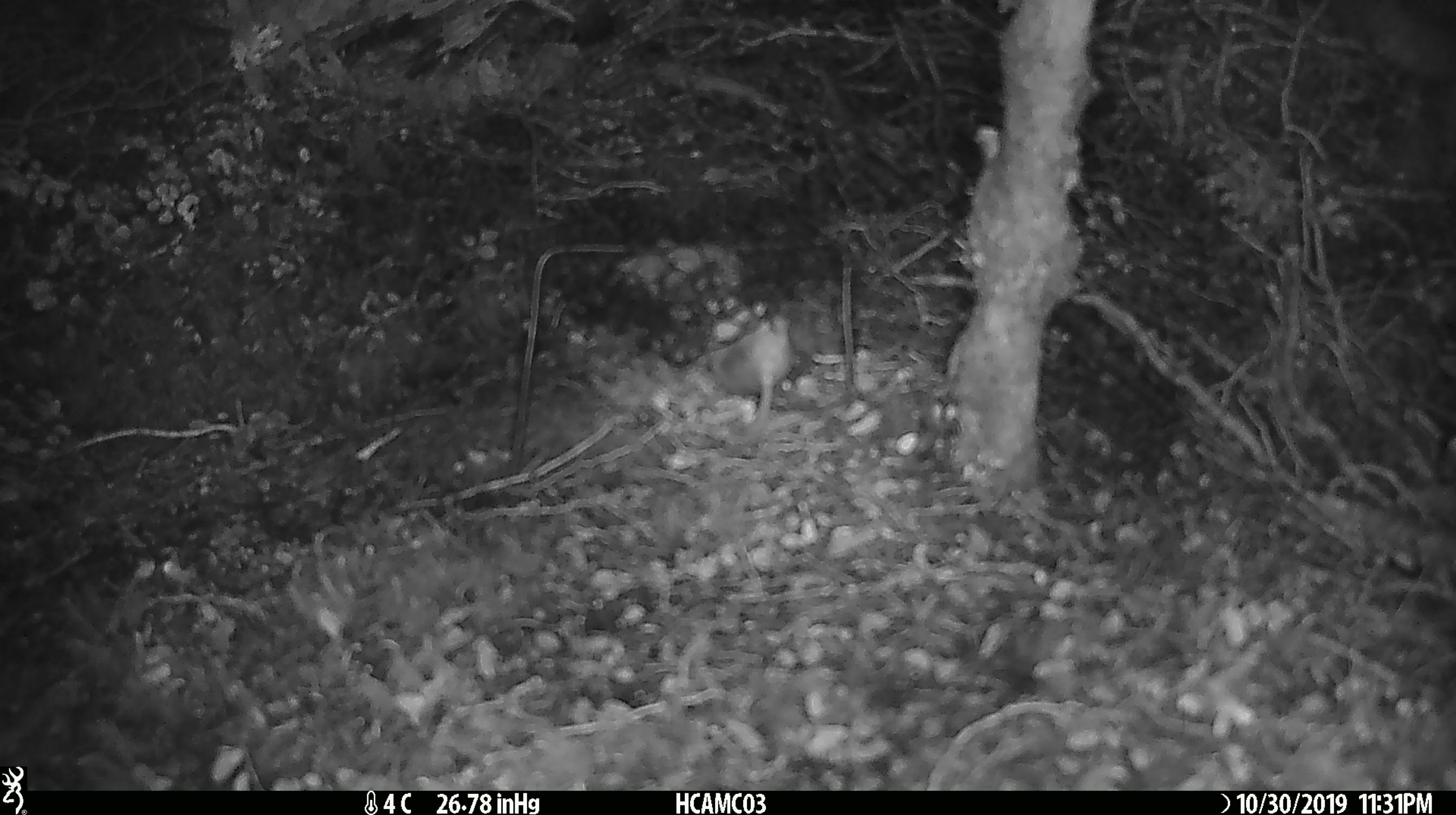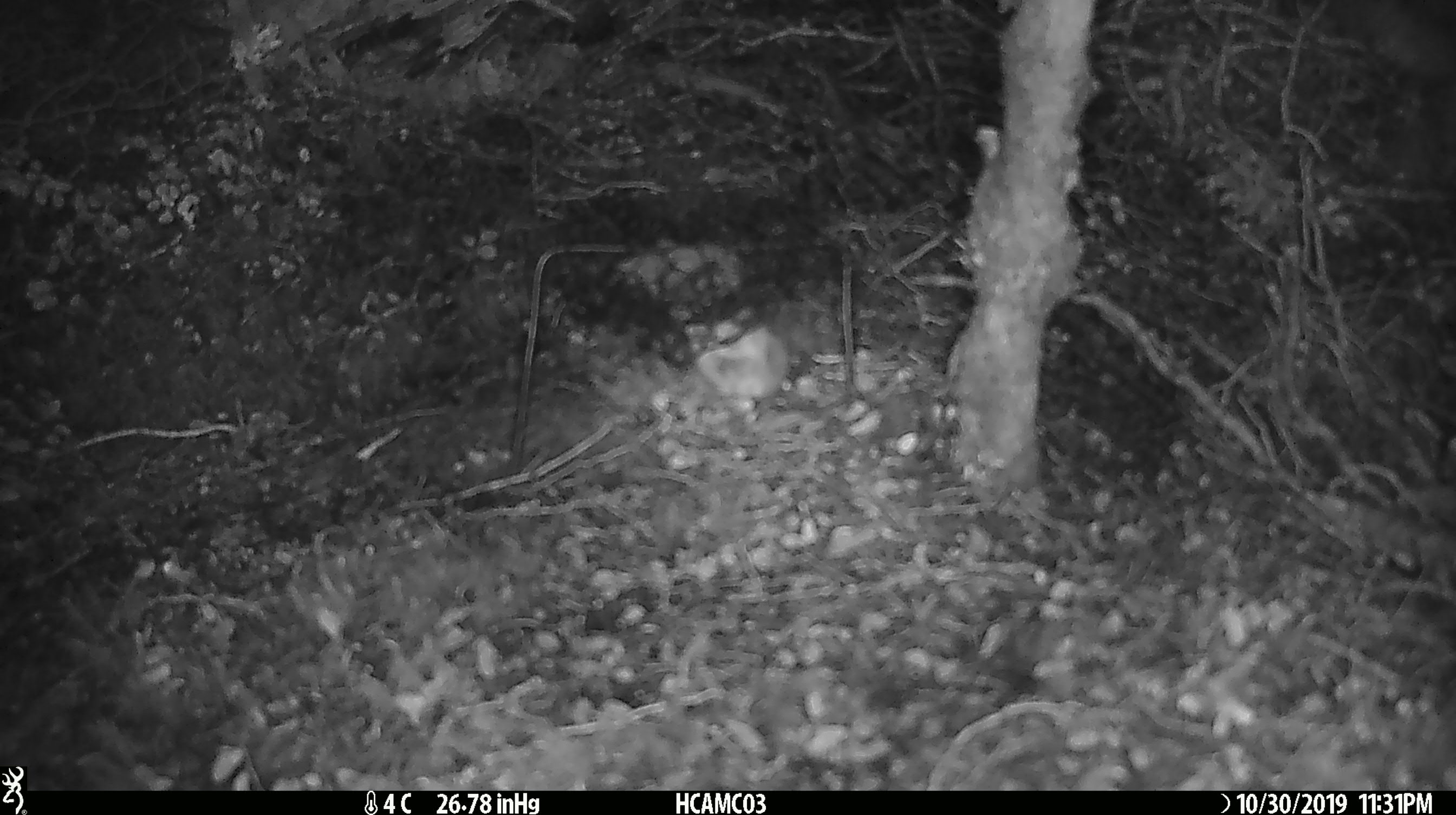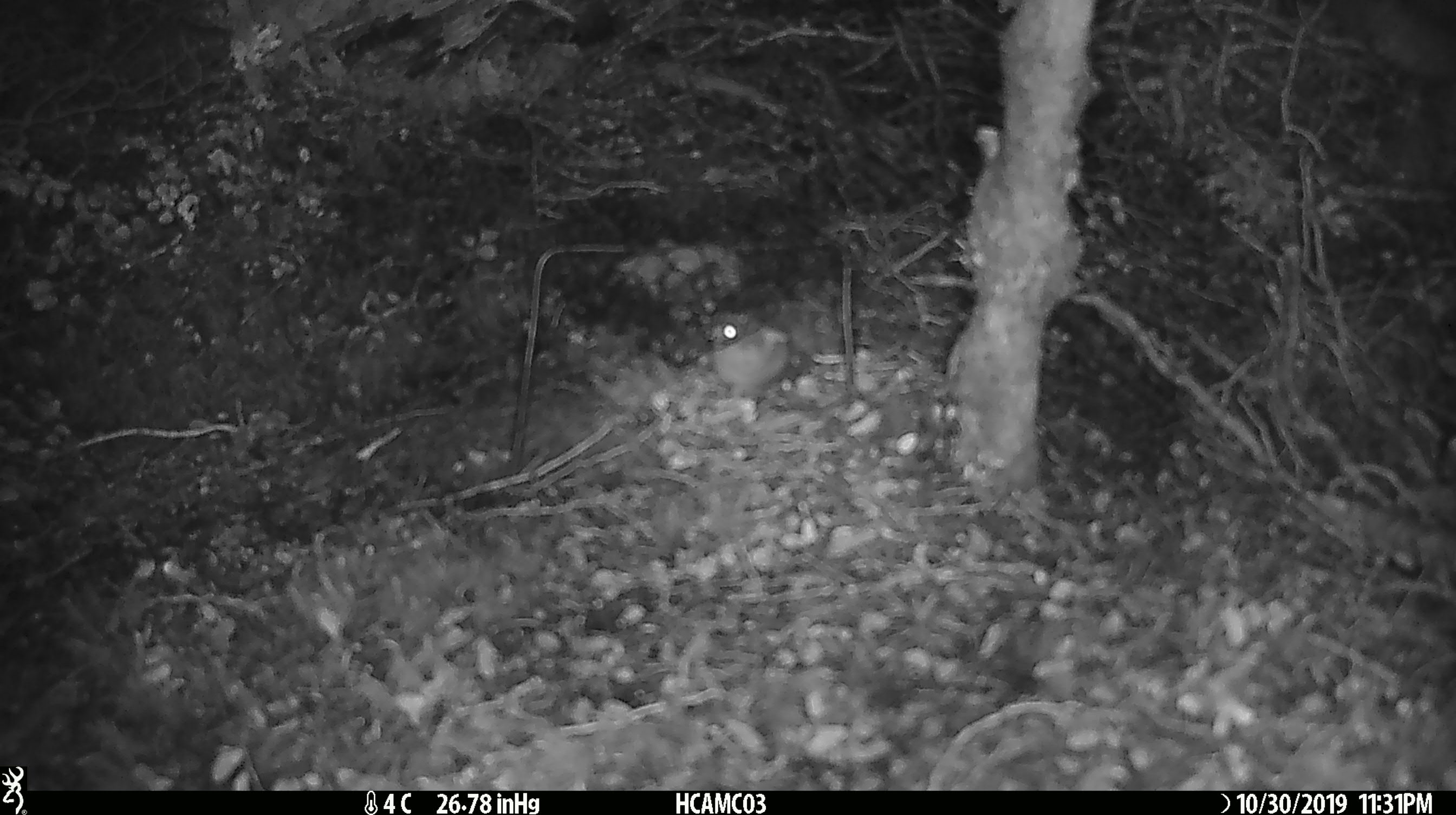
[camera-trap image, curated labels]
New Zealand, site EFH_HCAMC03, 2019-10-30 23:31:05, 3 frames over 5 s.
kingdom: Animalia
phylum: Chordata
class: Mammalia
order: Rodentia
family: Muridae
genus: Mus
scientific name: Mus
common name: mouse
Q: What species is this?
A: Mouse (Mus).